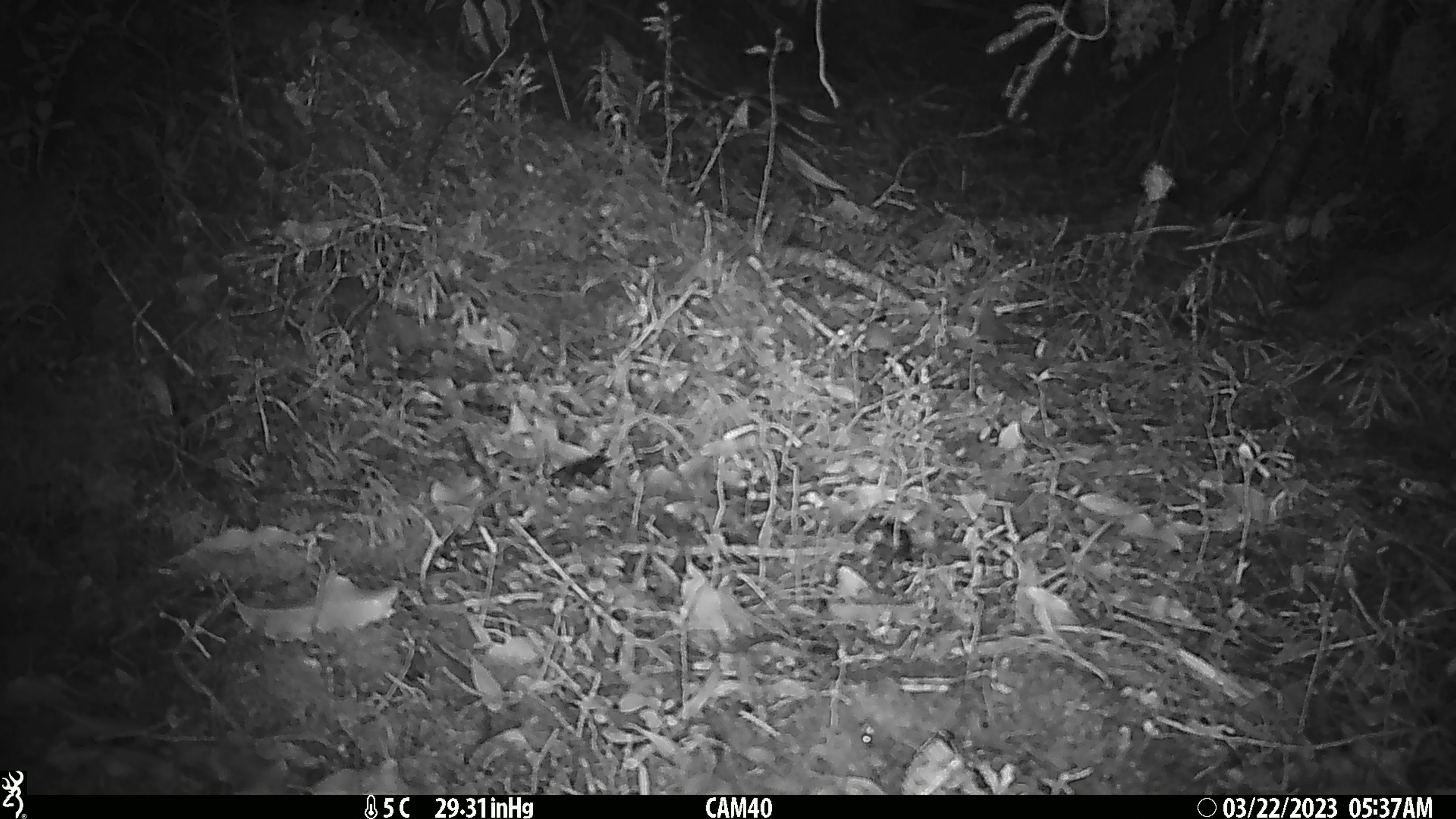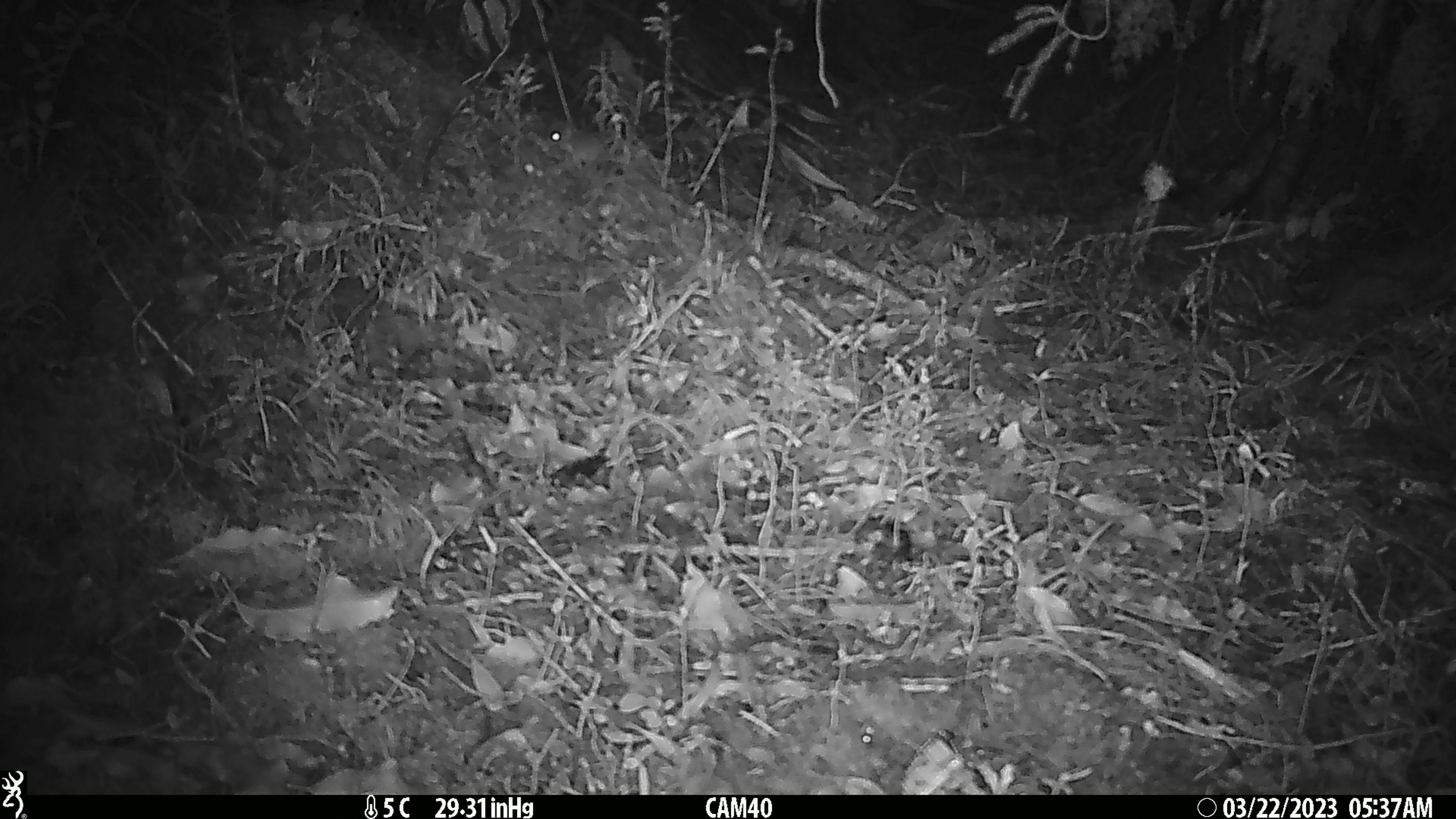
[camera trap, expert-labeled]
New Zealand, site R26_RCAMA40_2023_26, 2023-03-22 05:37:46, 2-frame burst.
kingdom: Animalia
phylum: Chordata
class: Mammalia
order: Rodentia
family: Muridae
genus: Mus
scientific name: Mus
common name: mouse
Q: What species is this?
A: Mouse (Mus).